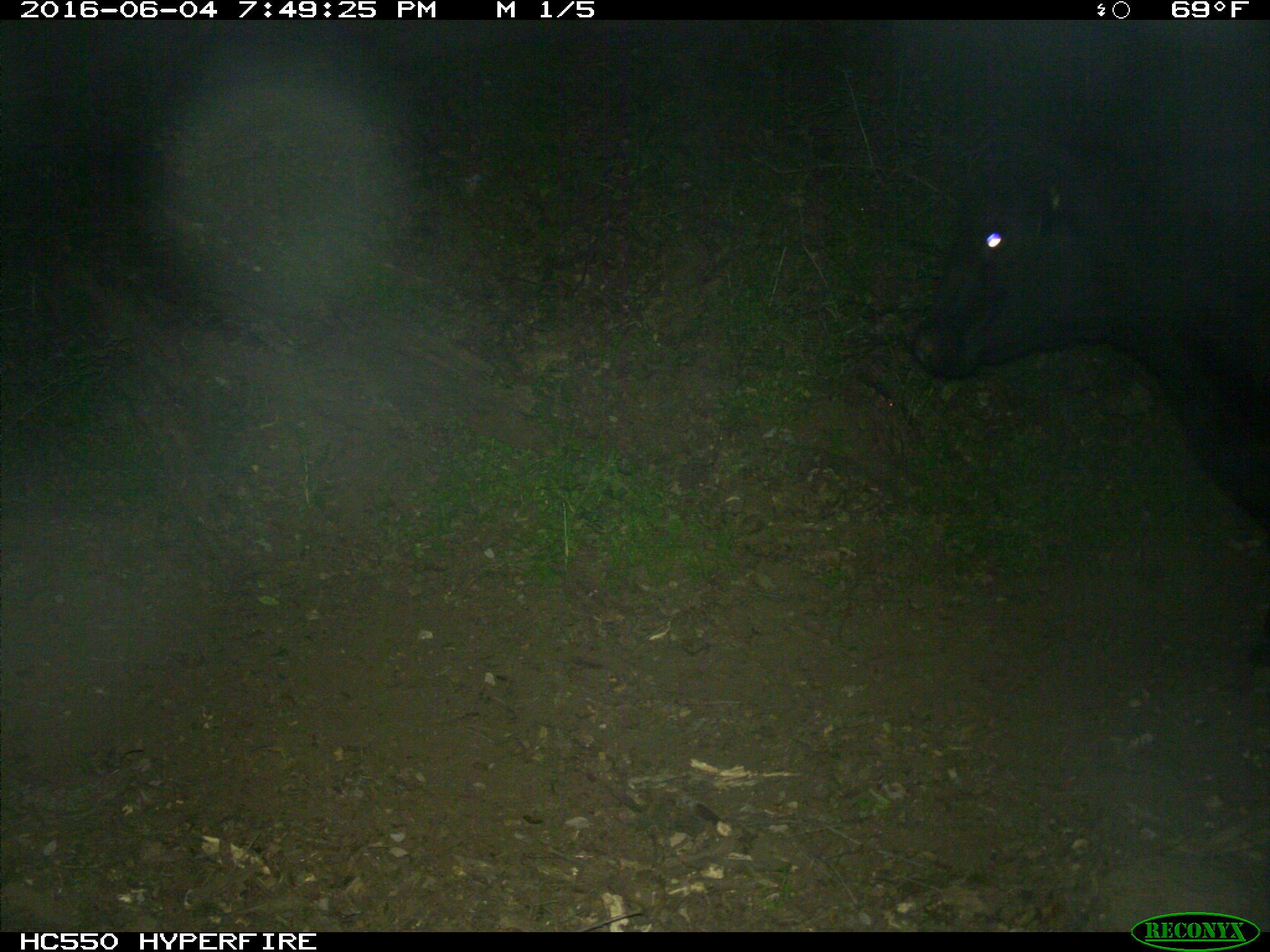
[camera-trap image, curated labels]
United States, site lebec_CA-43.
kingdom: Animalia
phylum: Chordata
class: Mammalia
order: Artiodactyla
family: Bovidae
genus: Bos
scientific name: Bos taurus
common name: domestic cow